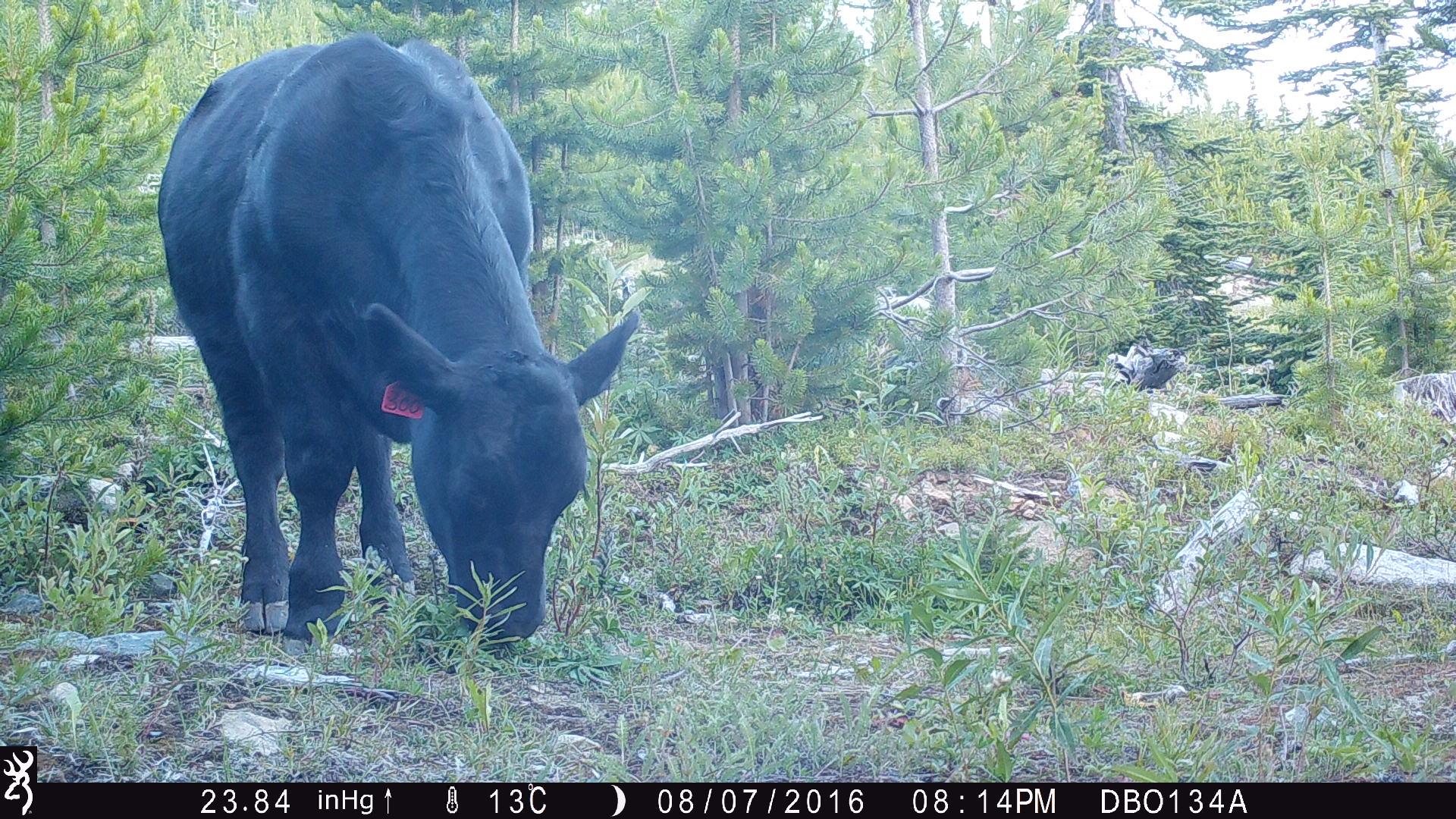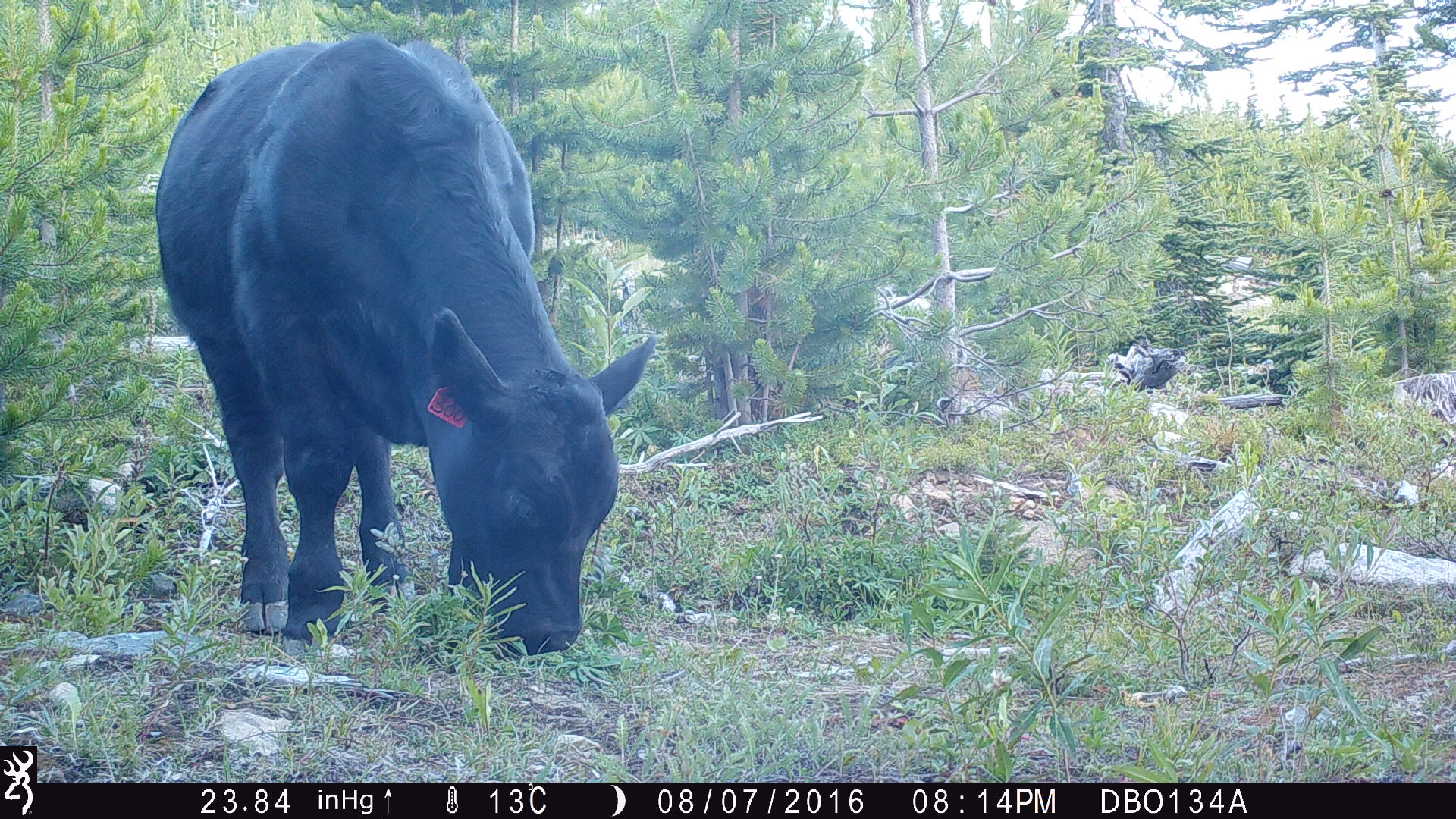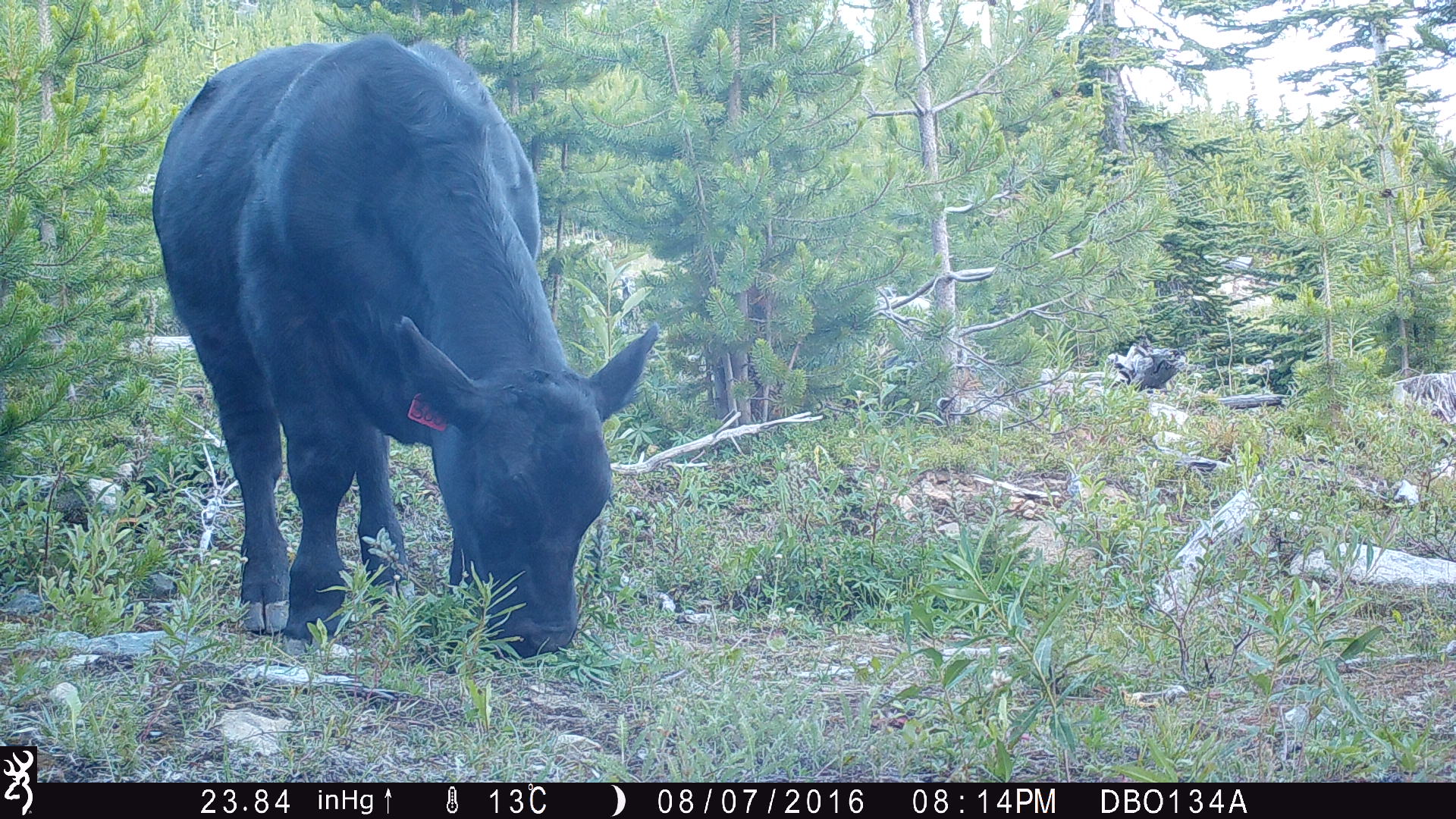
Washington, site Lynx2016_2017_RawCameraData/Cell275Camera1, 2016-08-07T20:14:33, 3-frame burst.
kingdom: Animalia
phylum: Chordata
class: Mammalia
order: Artiodactyla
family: Bovidae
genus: Bos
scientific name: Bos taurus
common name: domestic cattle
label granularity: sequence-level